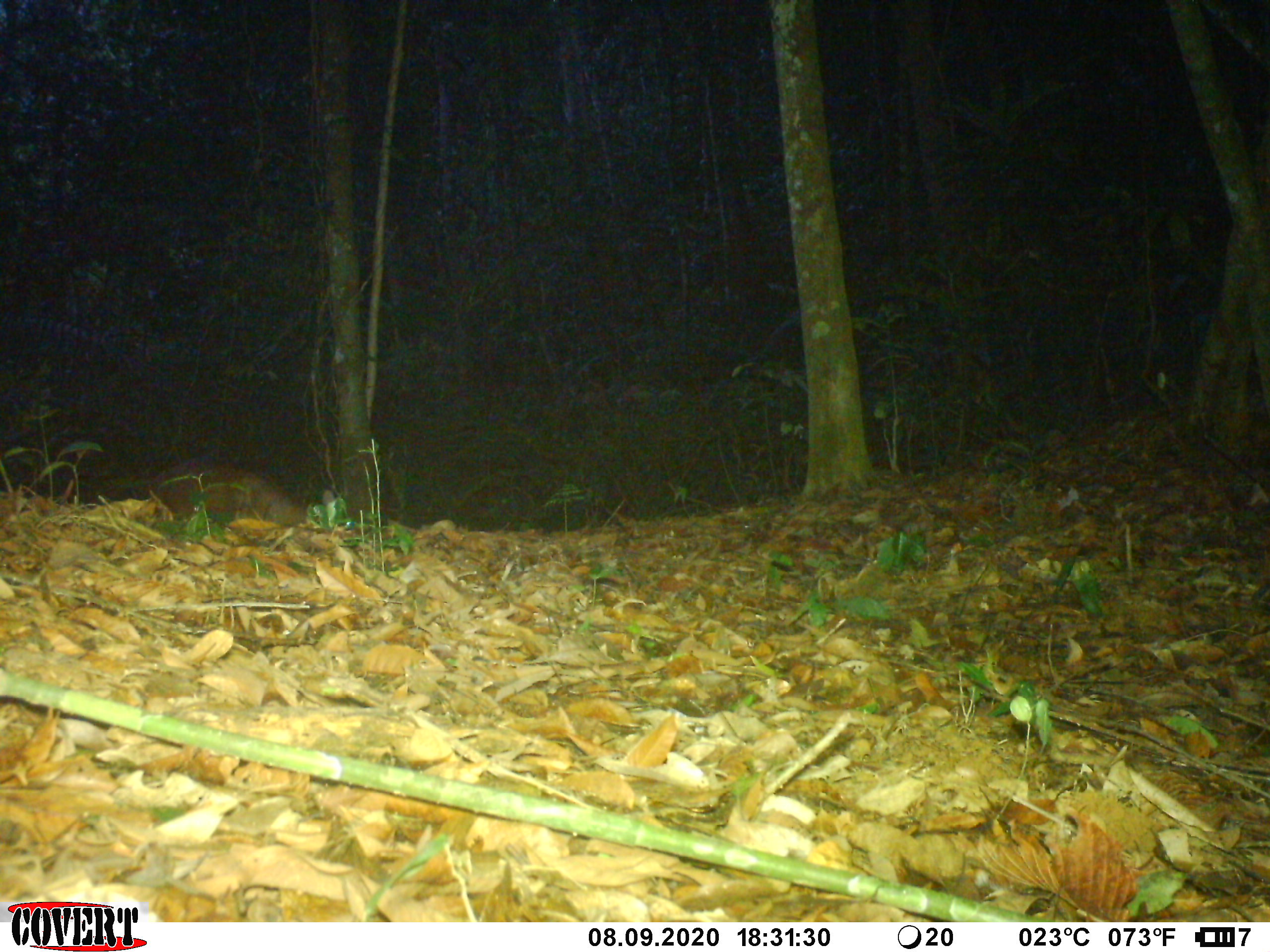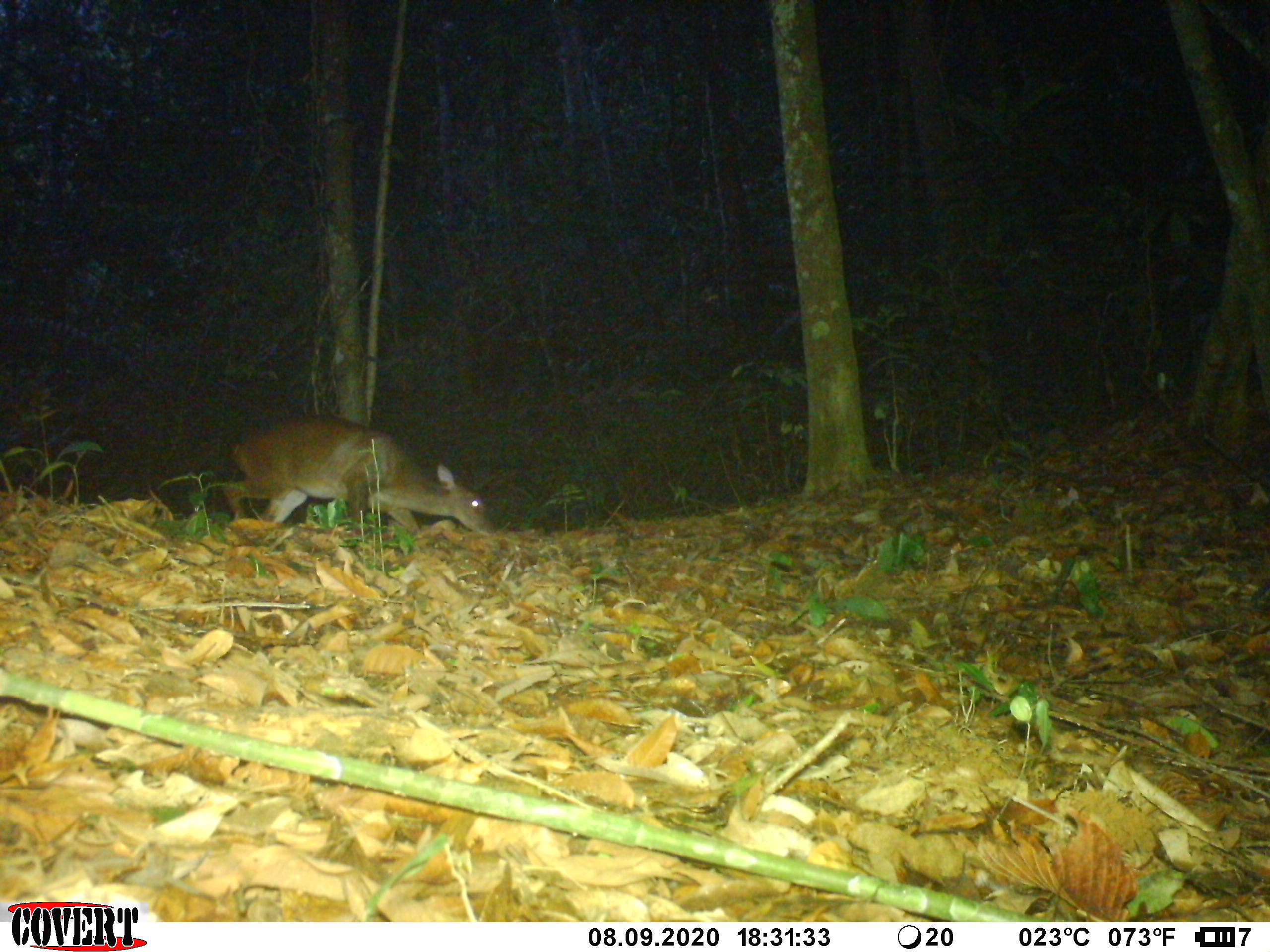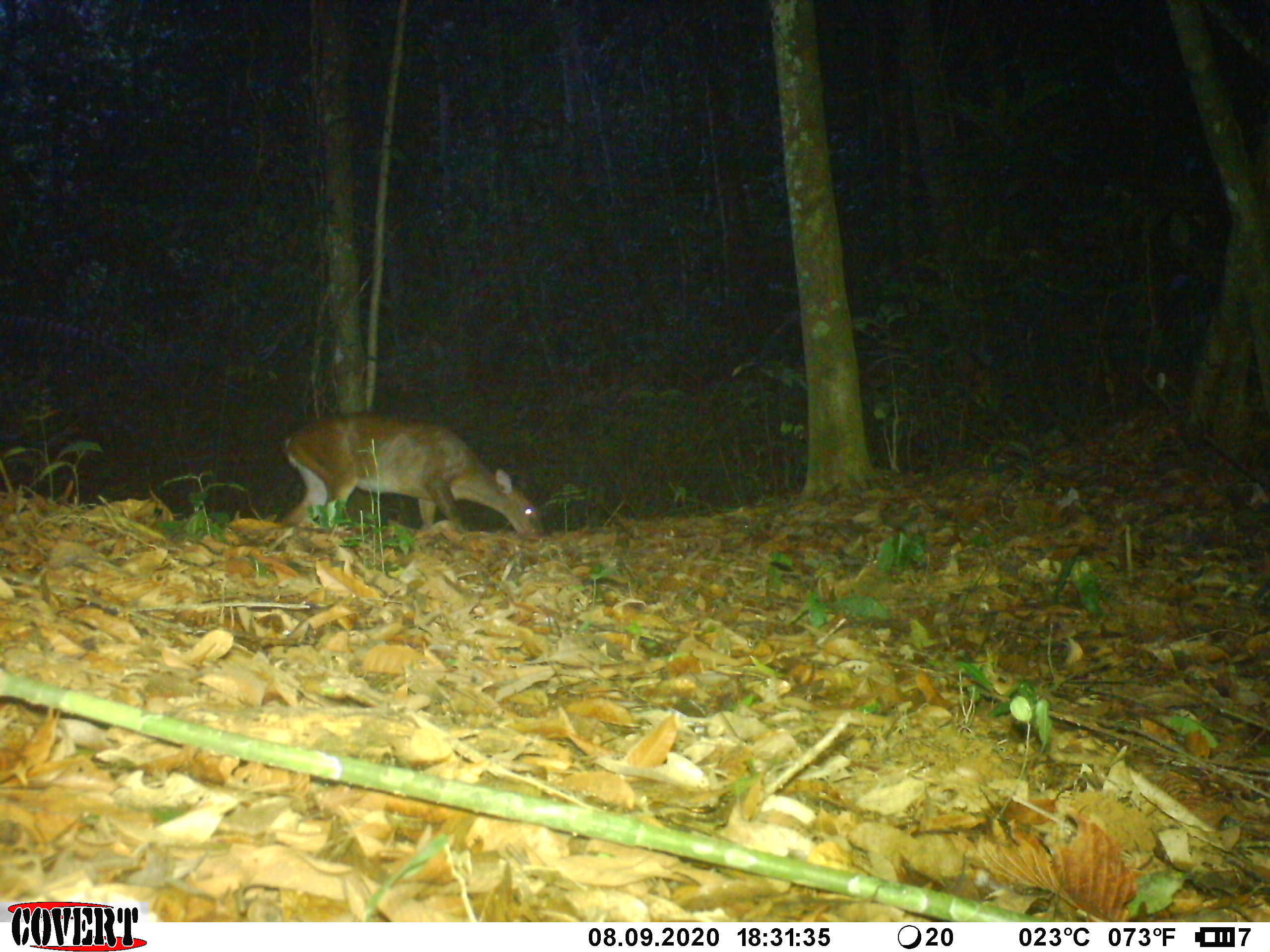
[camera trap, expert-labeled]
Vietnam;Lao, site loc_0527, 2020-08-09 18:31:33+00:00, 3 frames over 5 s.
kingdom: Animalia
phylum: Chordata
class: Mammalia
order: Artiodactyla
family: Cervidae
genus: Muntiacus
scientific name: Muntiacus vuquangensis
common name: large-antlered muntjac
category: large antlered muntjac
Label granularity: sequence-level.